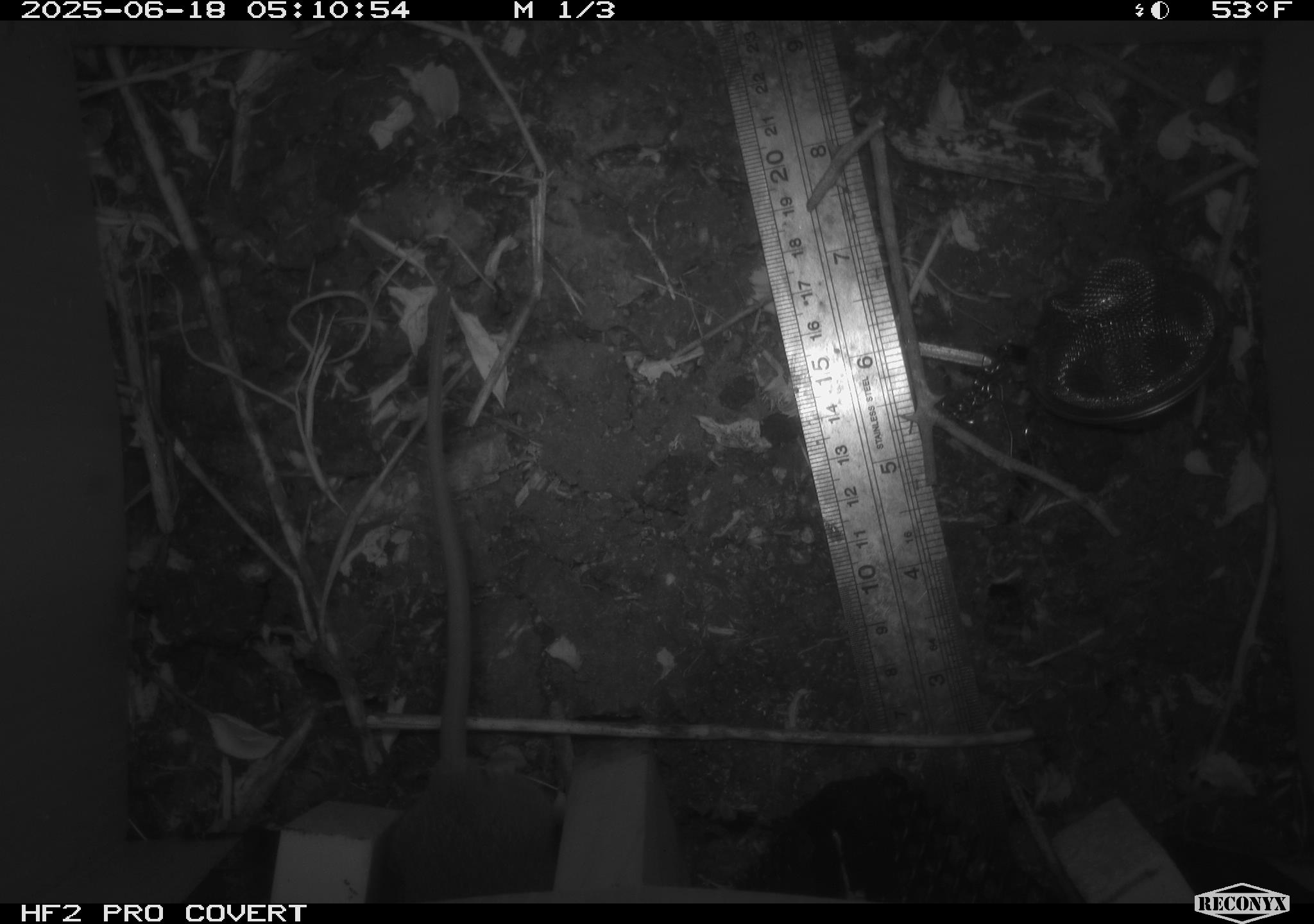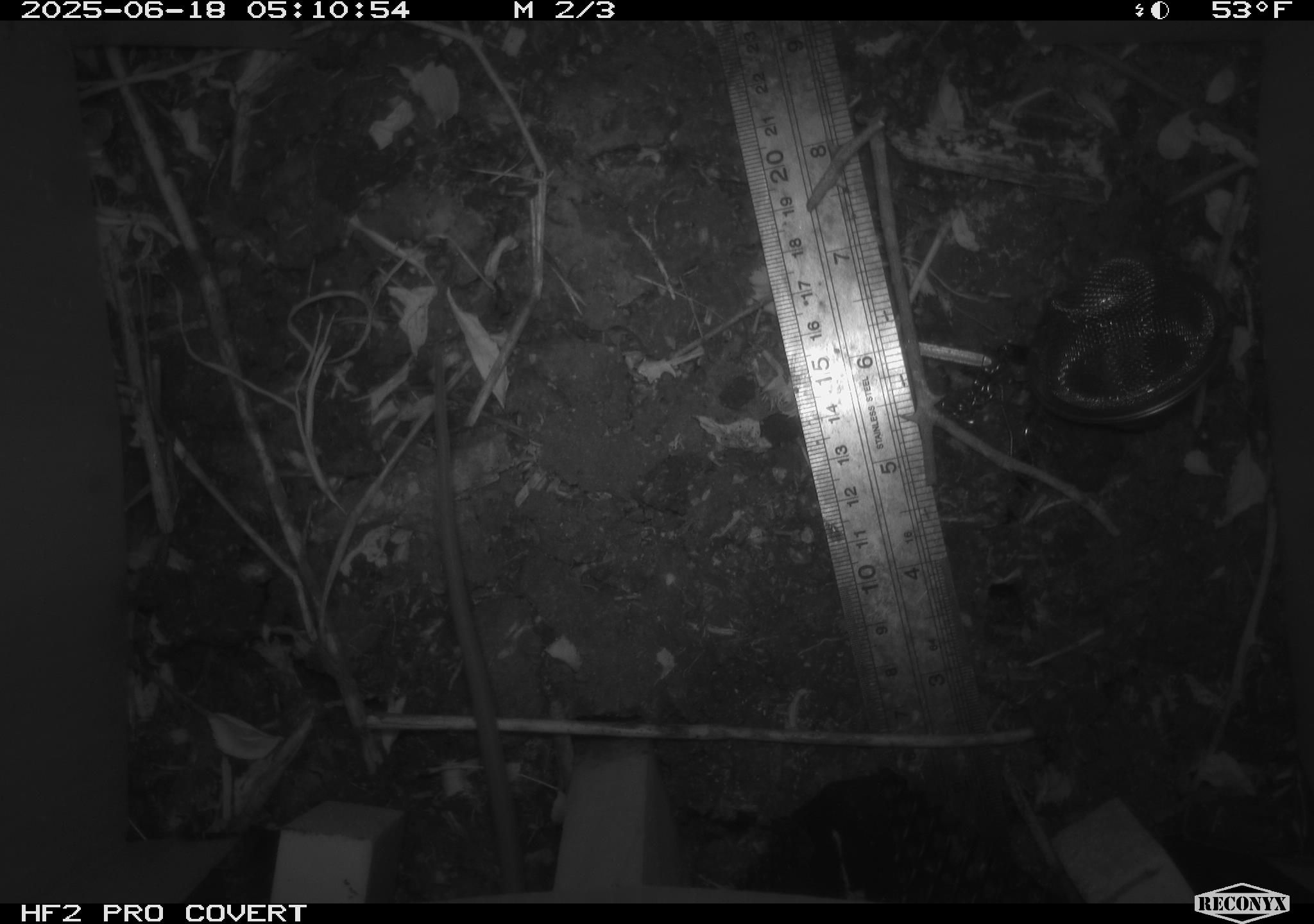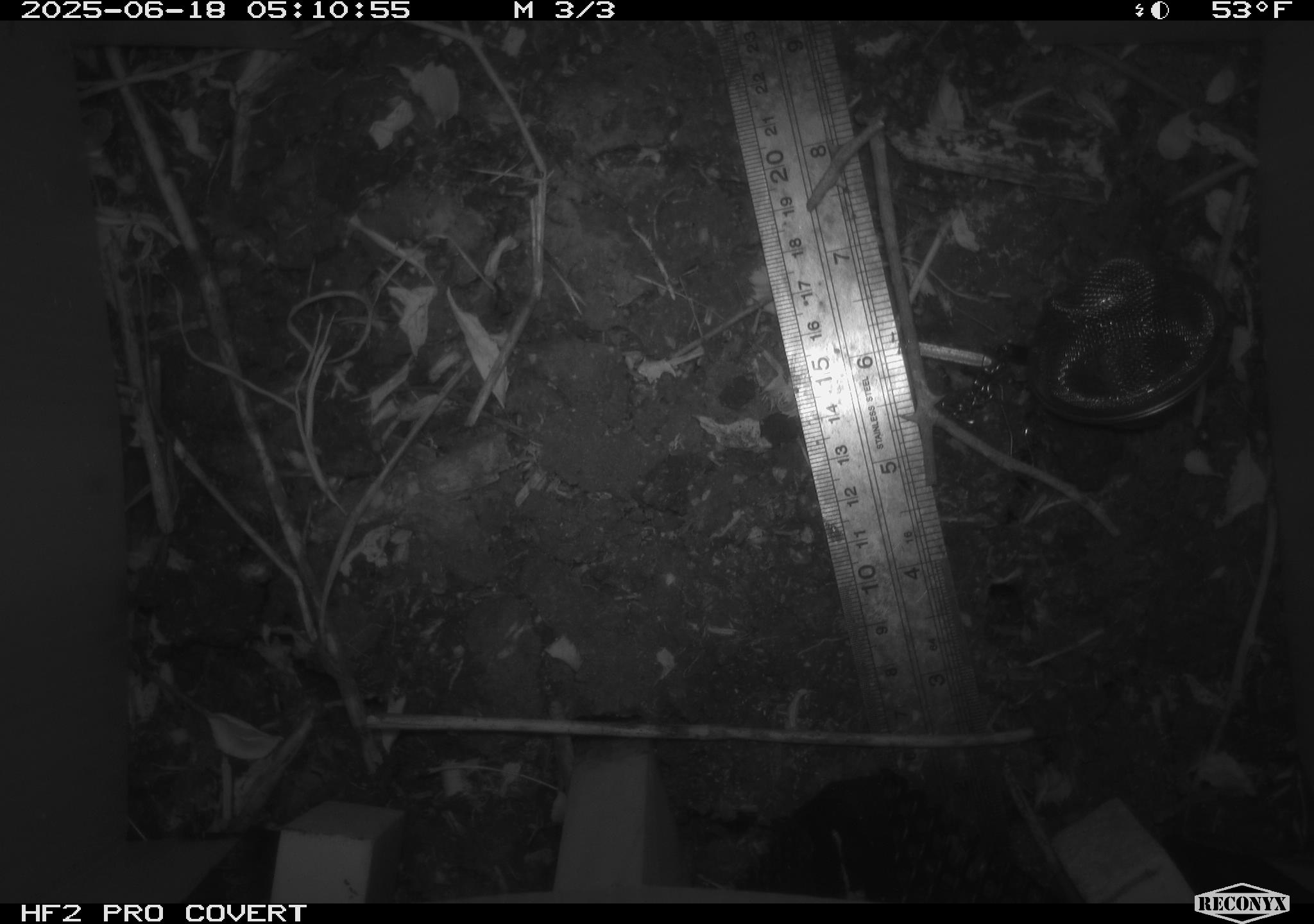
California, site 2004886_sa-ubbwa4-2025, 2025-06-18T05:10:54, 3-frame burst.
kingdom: Animalia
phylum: Chordata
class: Mammalia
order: Rodentia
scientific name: Rodentia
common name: rodent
Rodent (Rodentia).